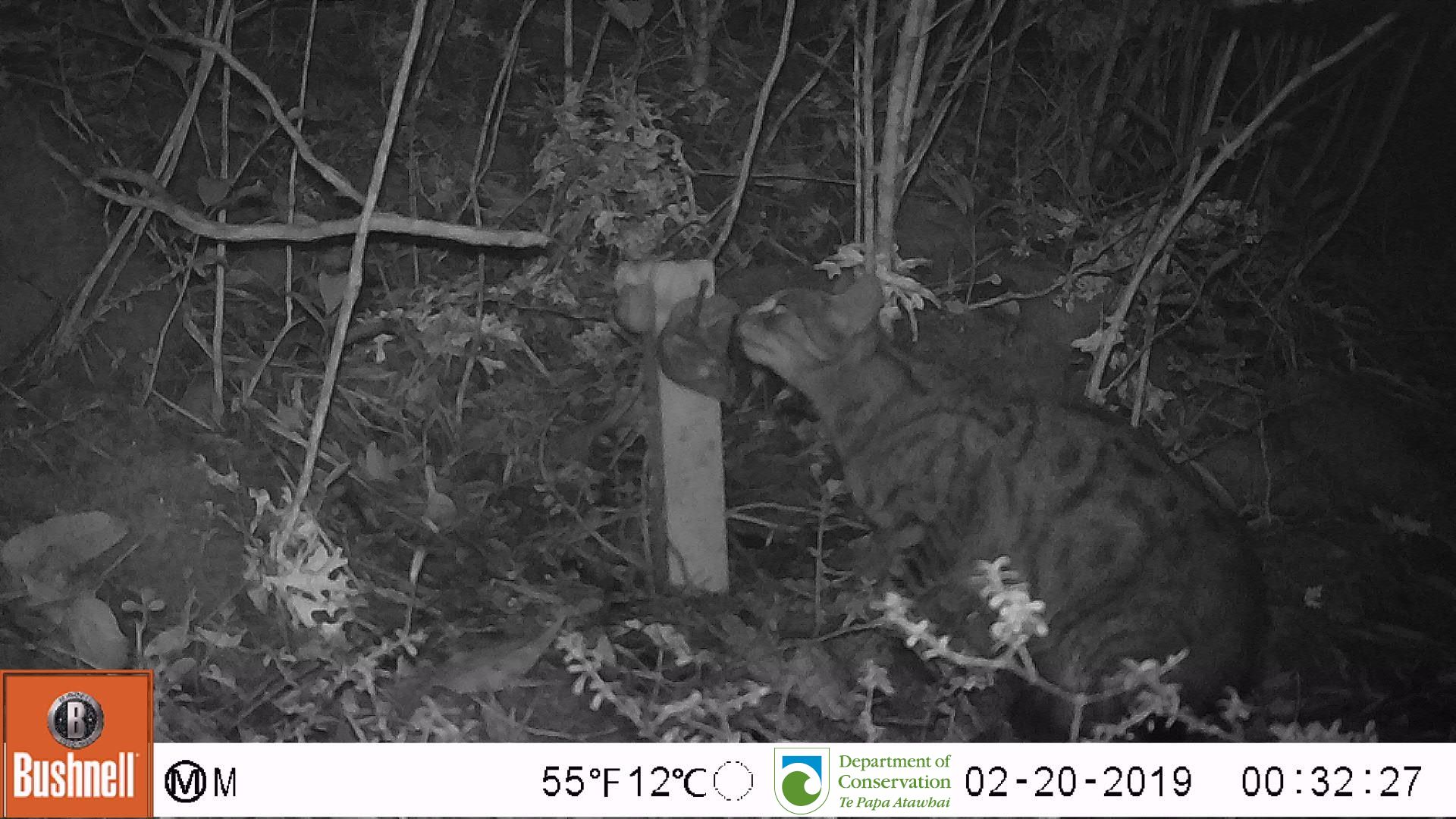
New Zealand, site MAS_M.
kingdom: Animalia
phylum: Chordata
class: Mammalia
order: Carnivora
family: Felidae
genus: Felis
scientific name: Felis catus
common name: domestic cat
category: cat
Cat (domestic cat) (Felis catus).